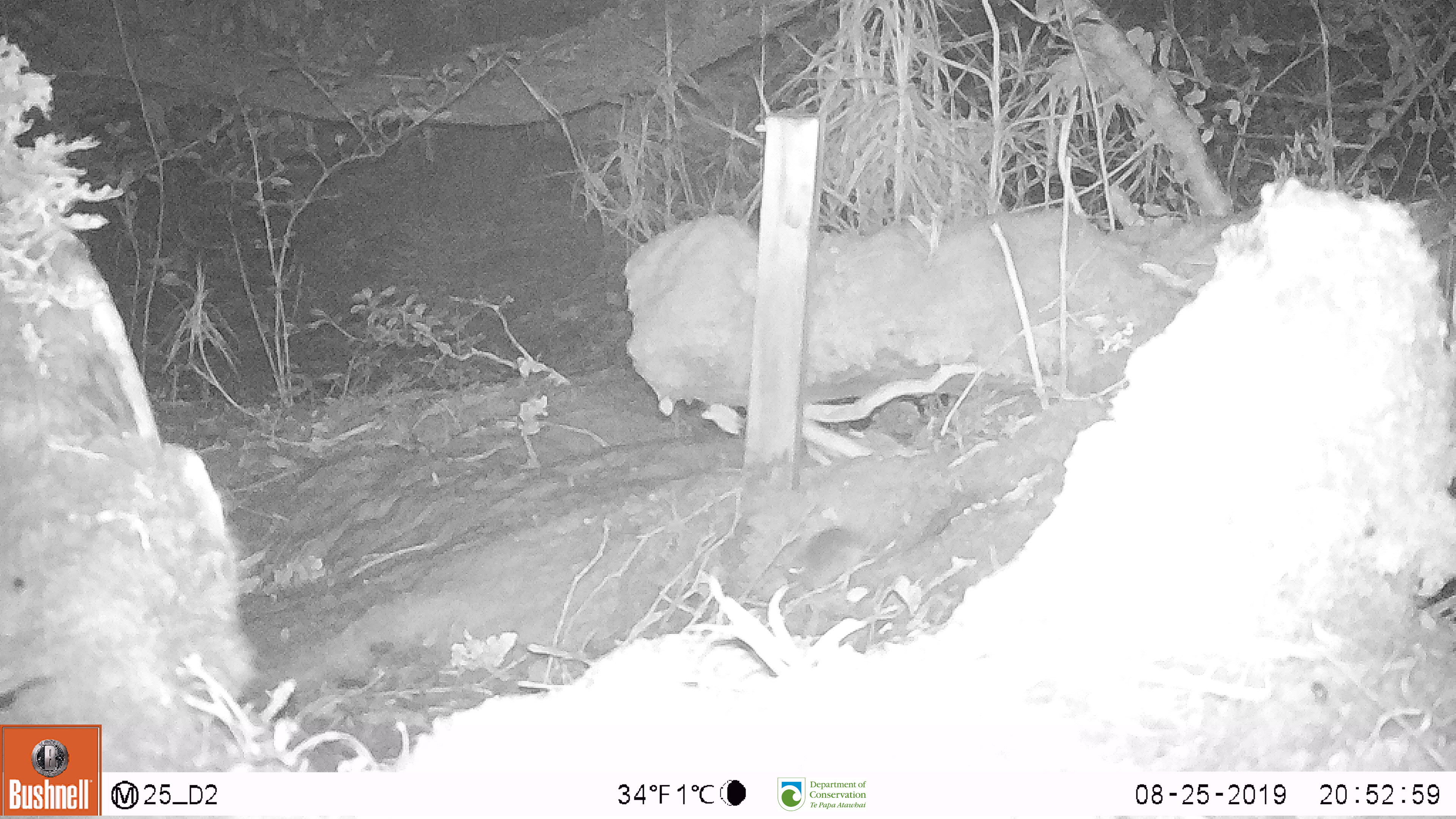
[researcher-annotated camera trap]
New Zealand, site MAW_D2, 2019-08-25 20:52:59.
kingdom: Animalia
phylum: Chordata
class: Mammalia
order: Rodentia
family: Muridae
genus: Mus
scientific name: Mus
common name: mouse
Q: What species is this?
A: Mouse (Mus).